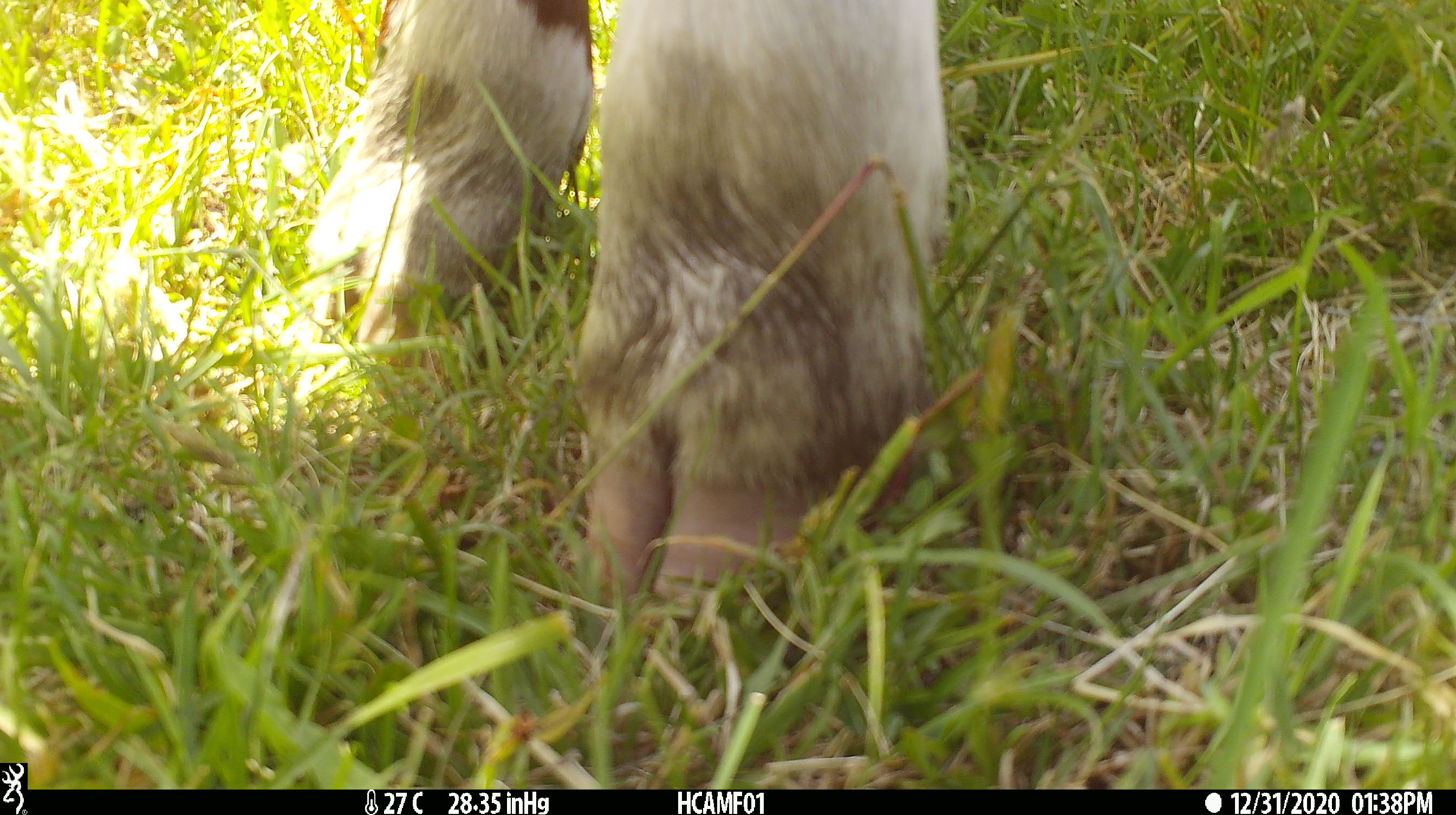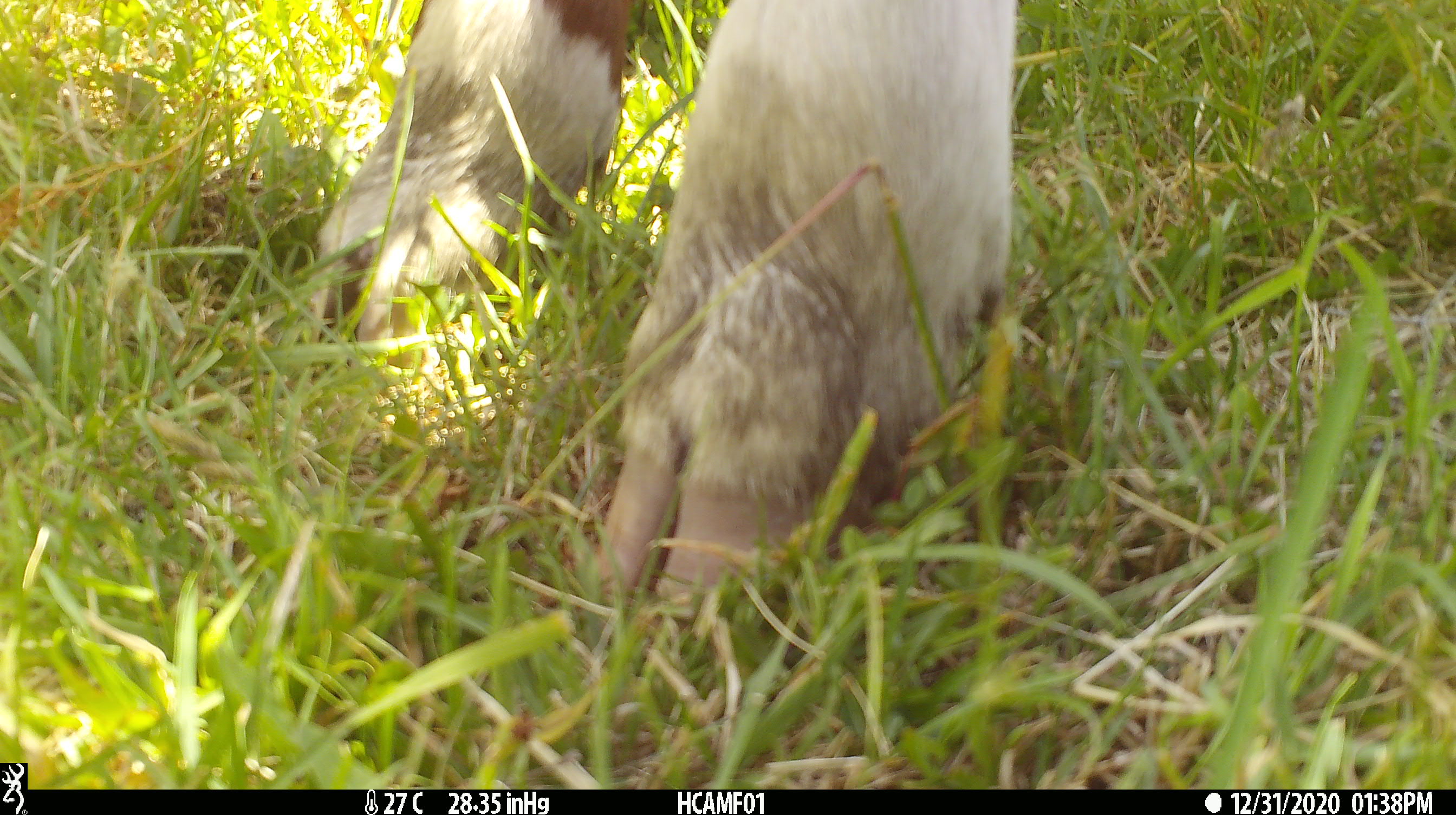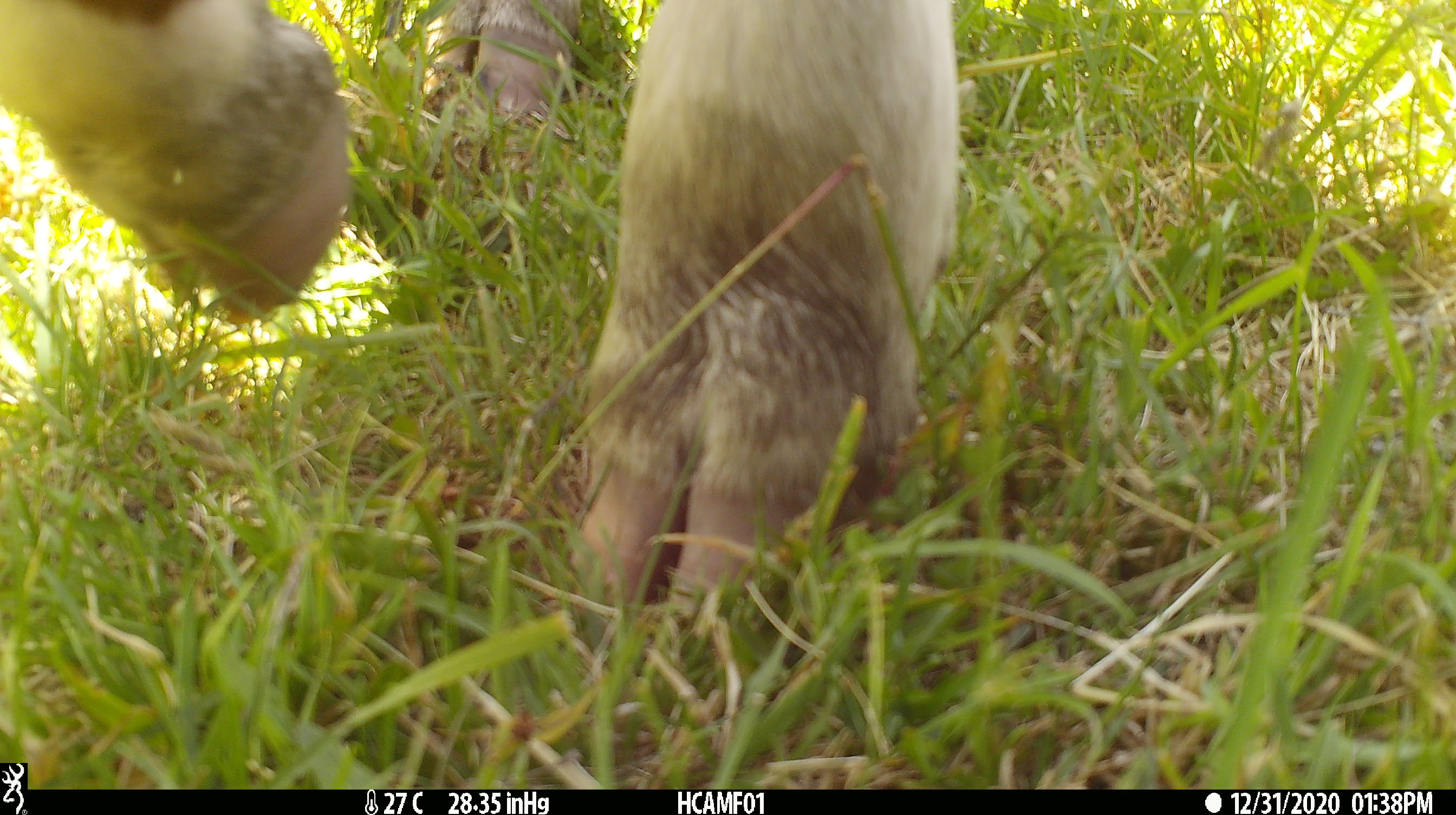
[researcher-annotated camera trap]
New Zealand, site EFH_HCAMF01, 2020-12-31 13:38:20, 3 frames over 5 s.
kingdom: Animalia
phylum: Chordata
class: Mammalia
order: Artiodactyla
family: Bovidae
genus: Bos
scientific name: Bos taurus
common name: domestic cow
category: cow